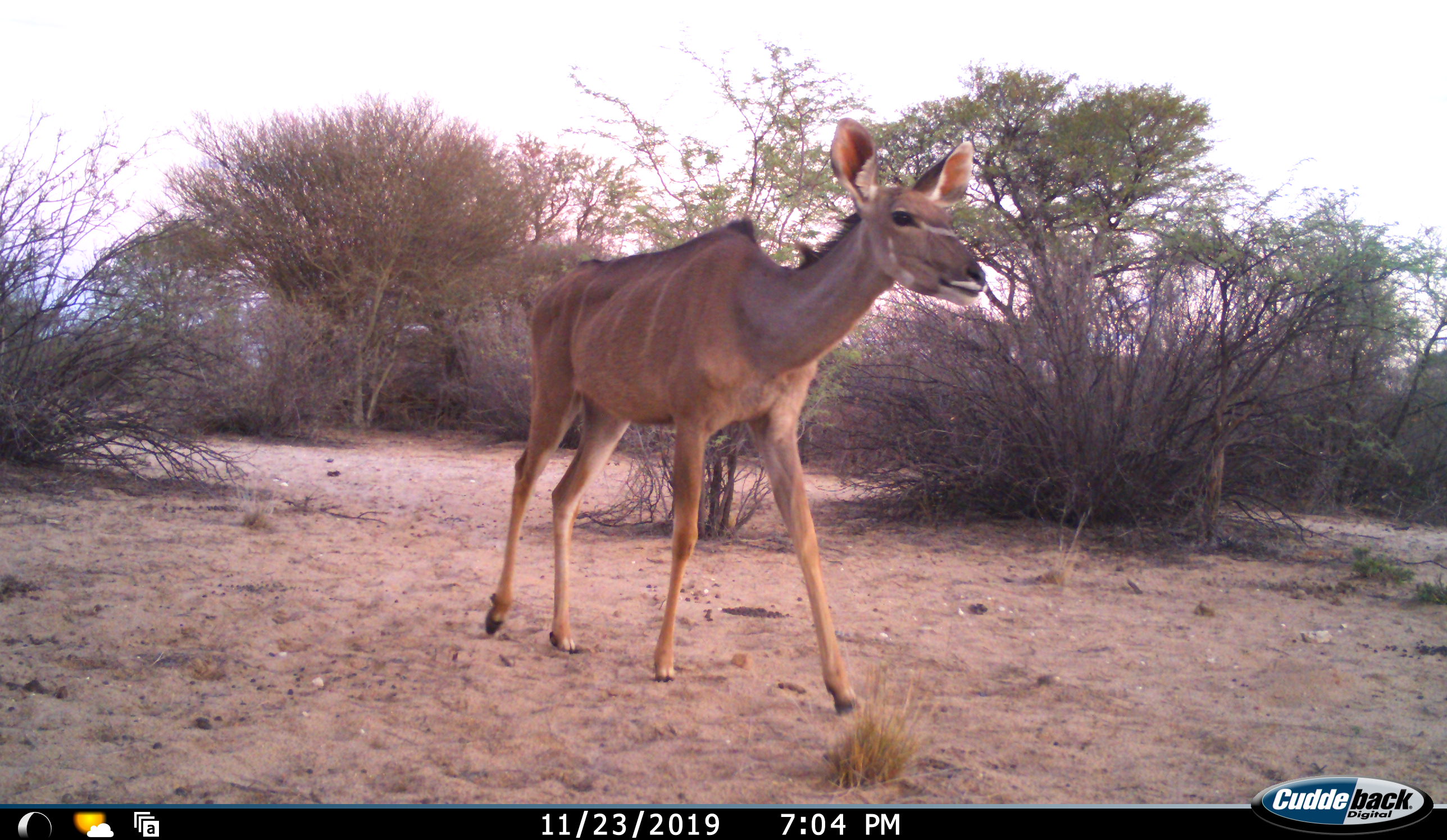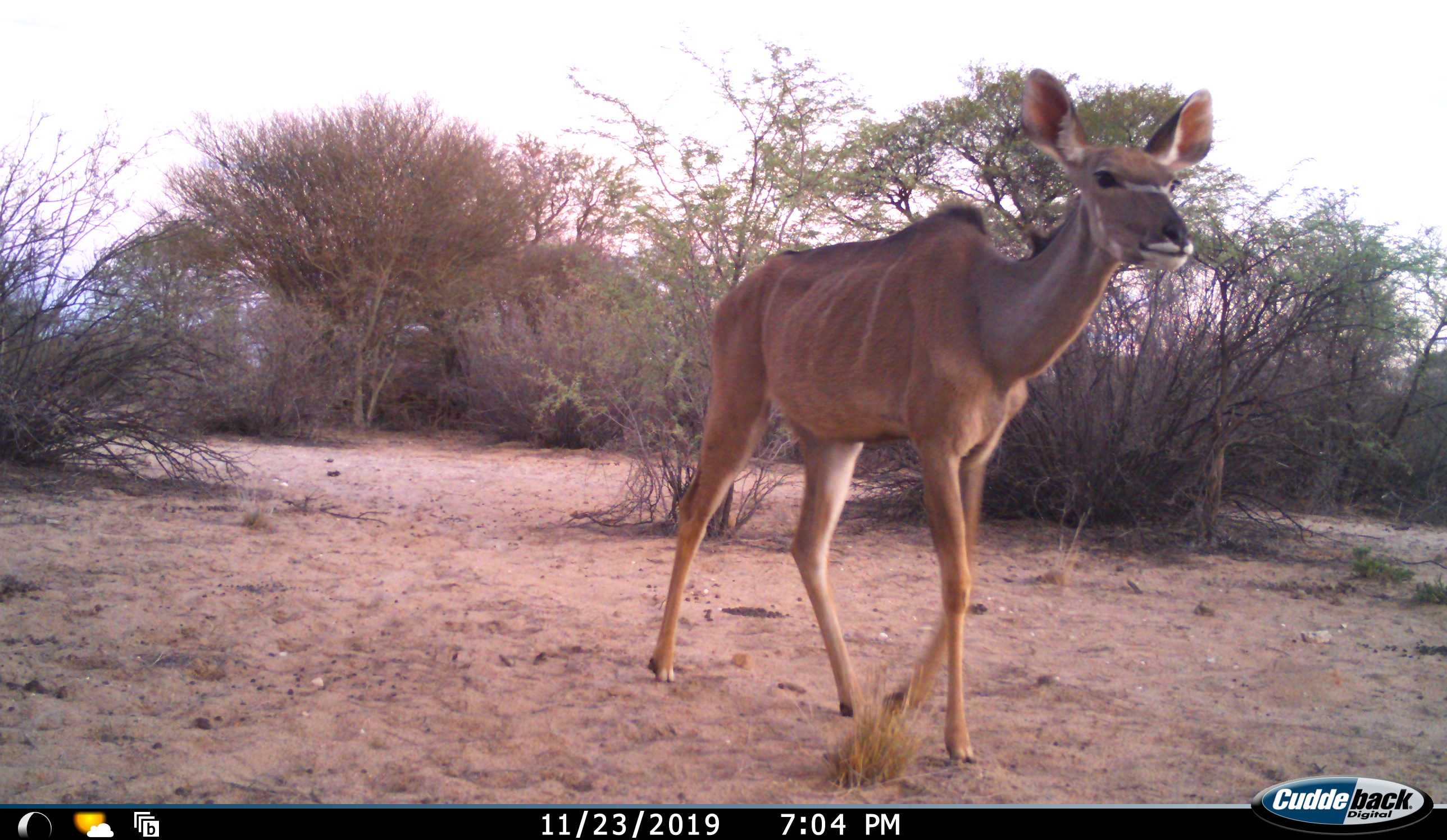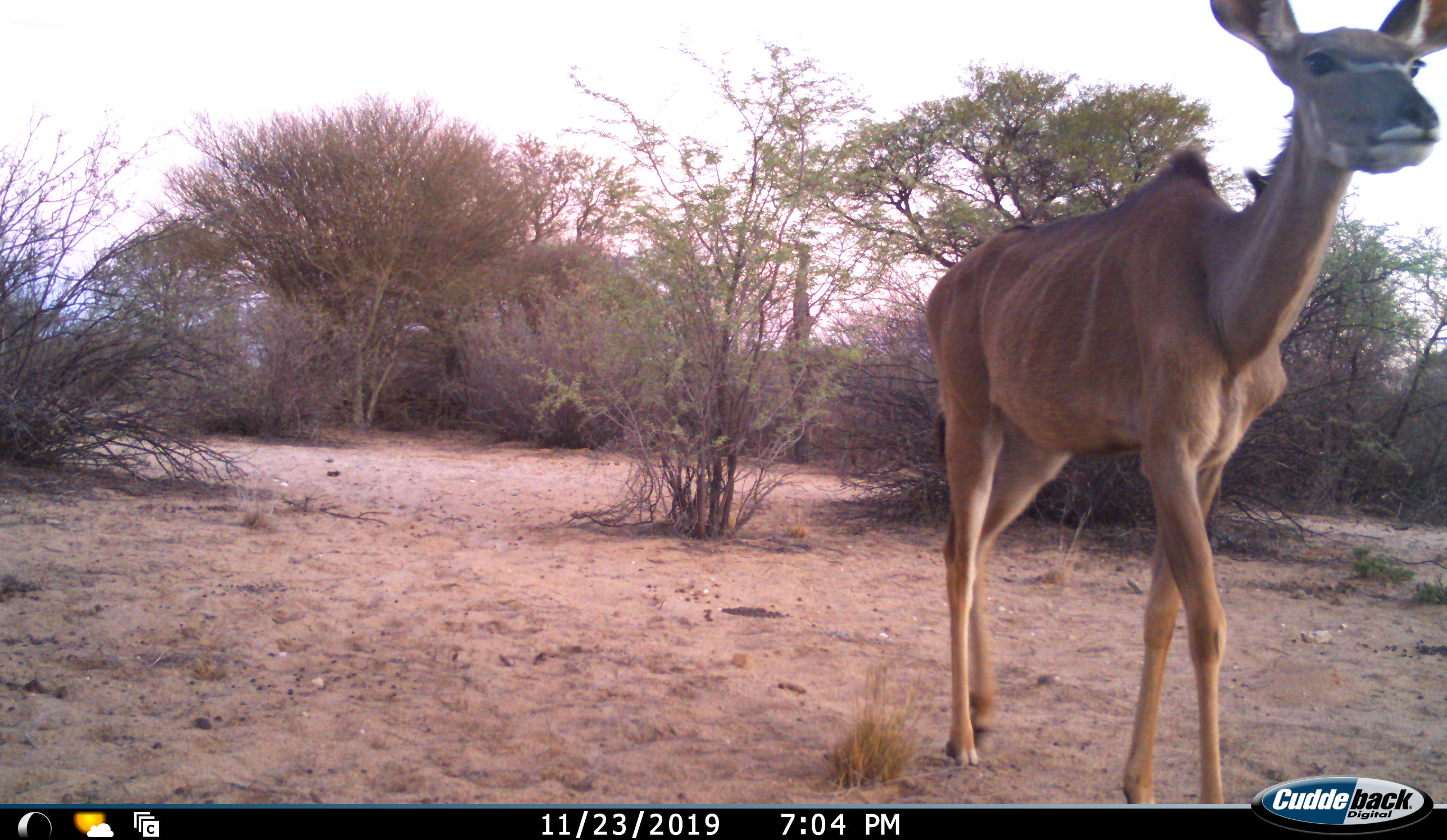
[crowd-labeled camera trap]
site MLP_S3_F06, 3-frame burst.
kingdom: Animalia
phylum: Chordata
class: Mammalia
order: Artiodactyla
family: Bovidae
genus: Tragelaphus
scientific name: Tragelaphus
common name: kudu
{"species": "kudu (Tragelaphus)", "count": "1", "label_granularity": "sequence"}